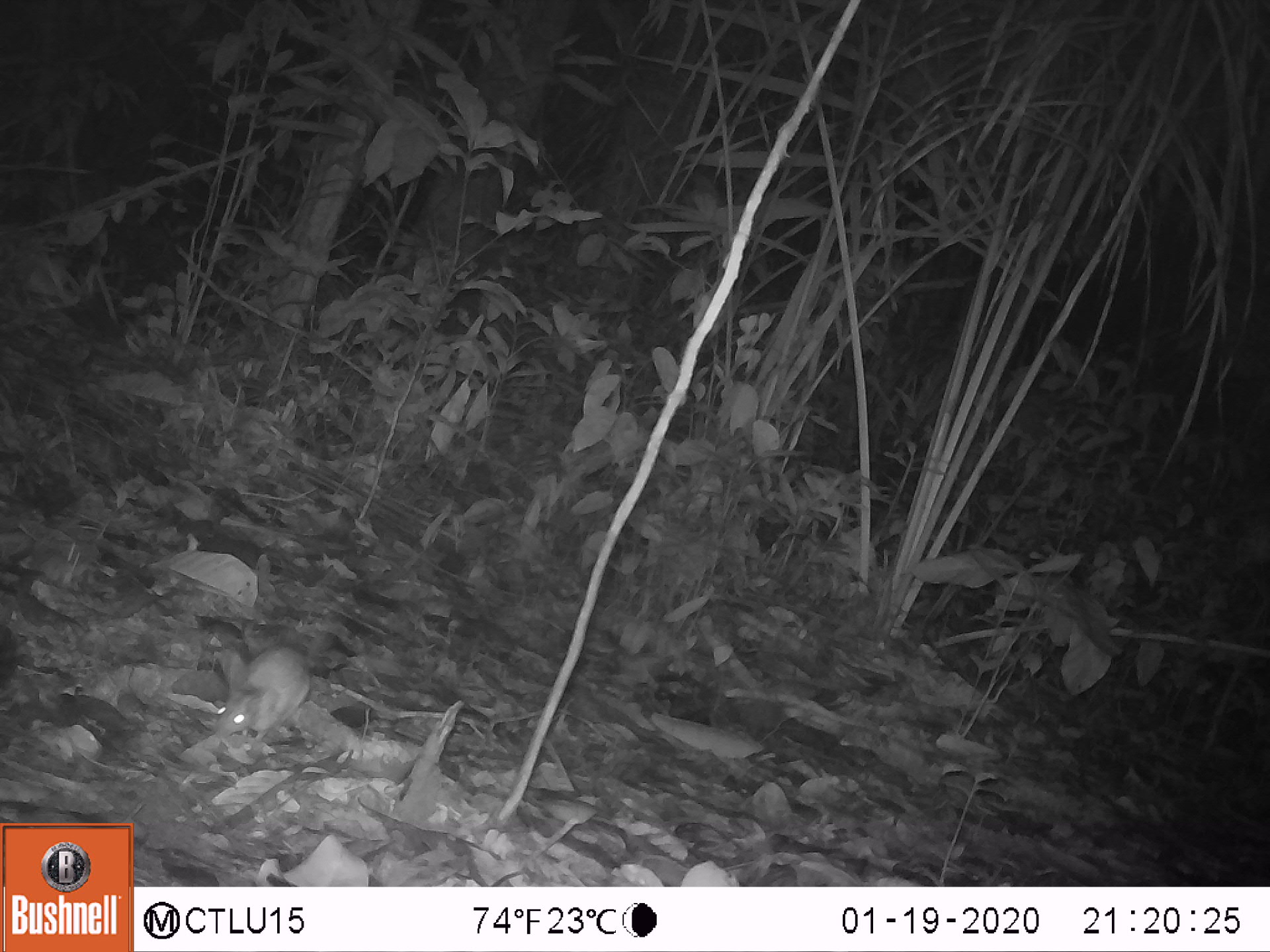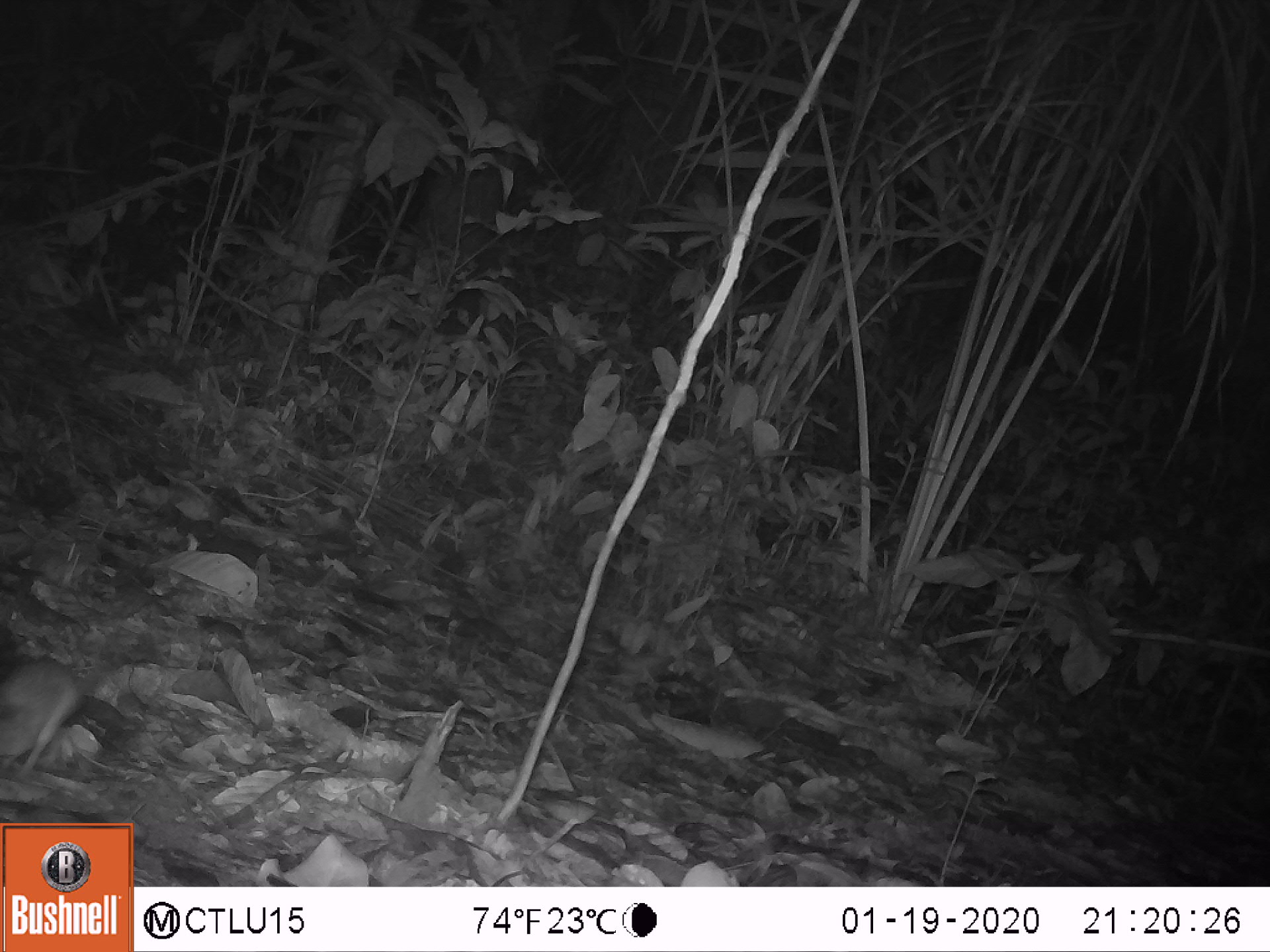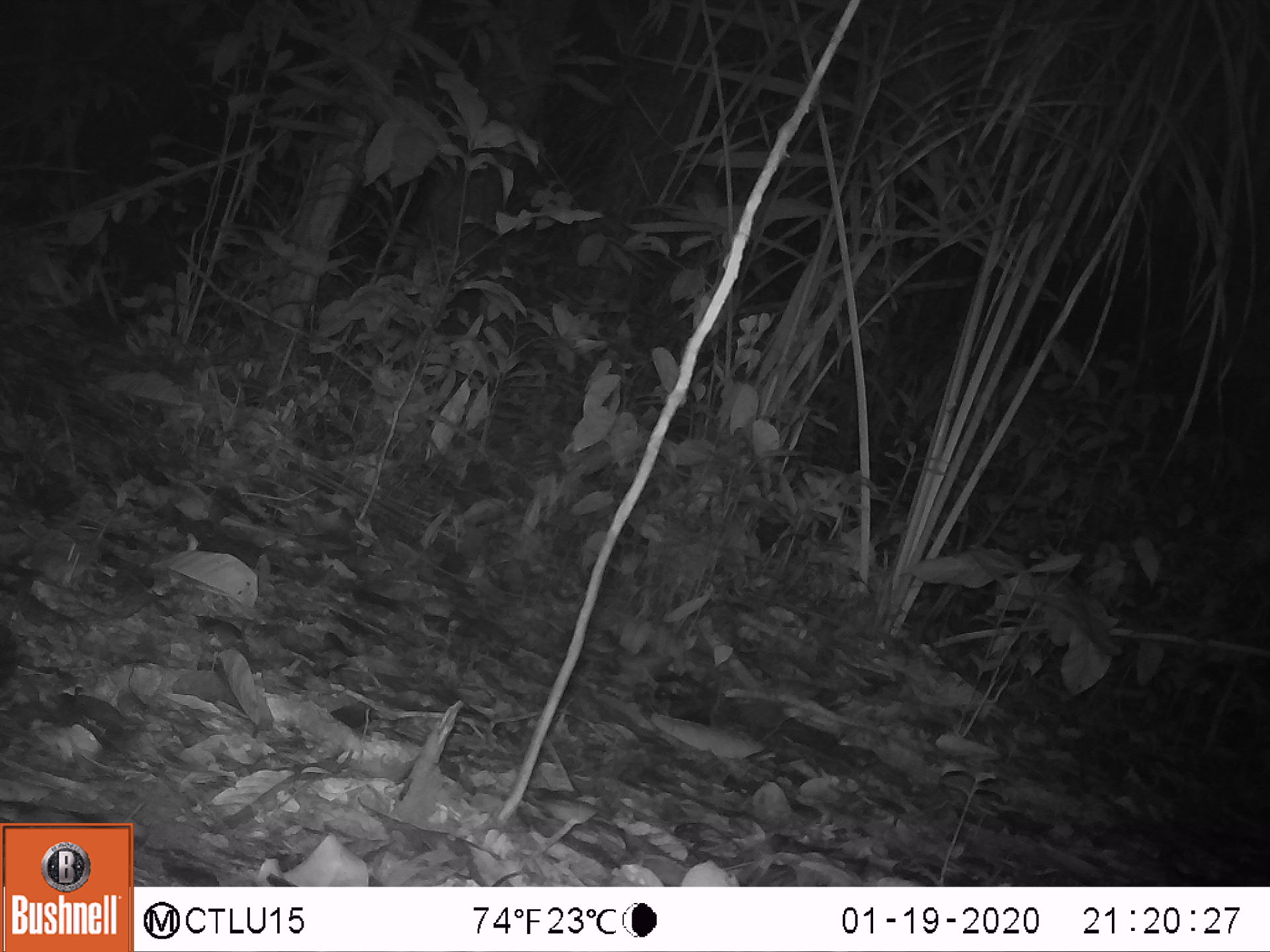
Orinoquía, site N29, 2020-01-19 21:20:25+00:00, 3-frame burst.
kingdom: Animalia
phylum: Chordata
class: Mammalia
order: Rodentia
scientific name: Rodentia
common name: rodent